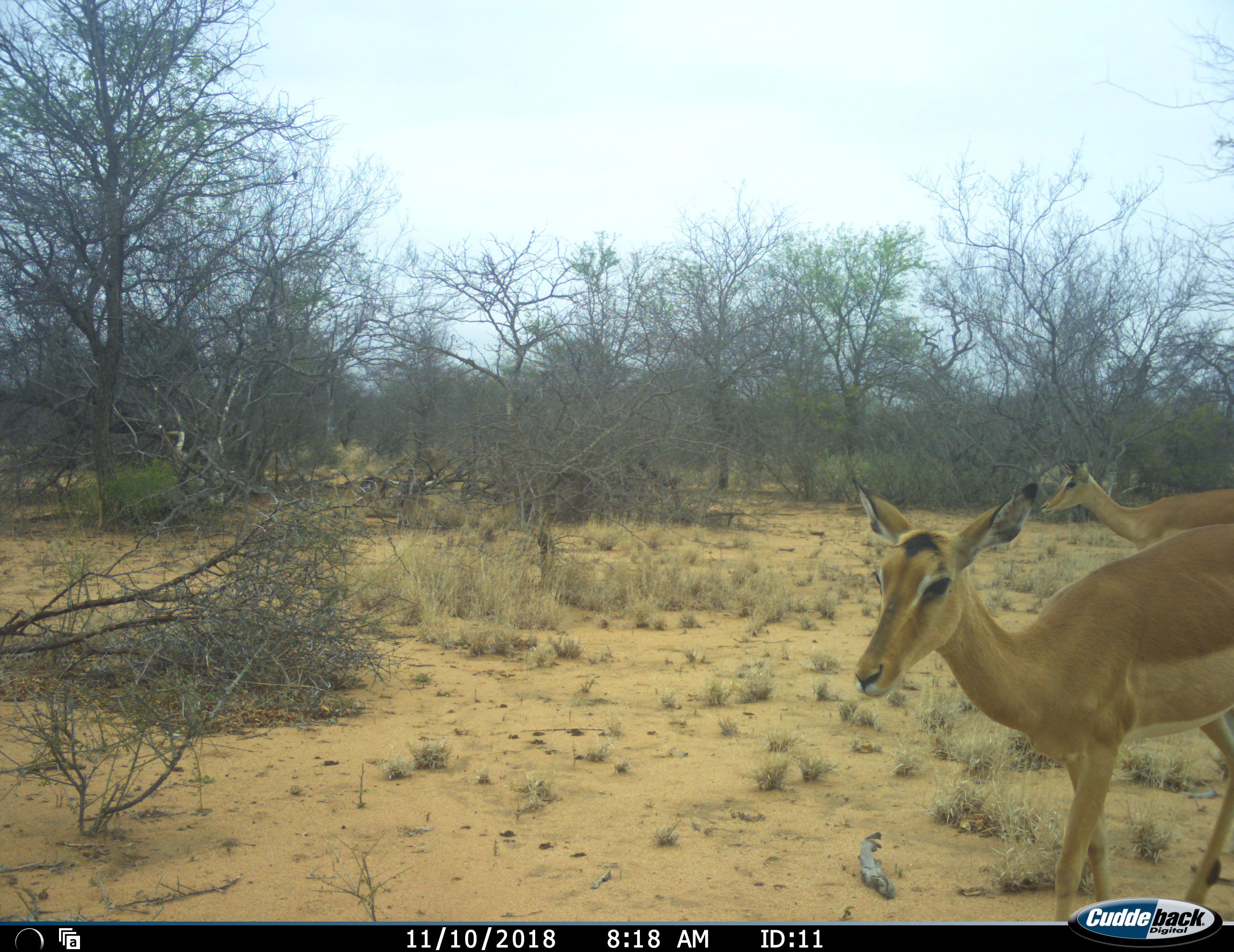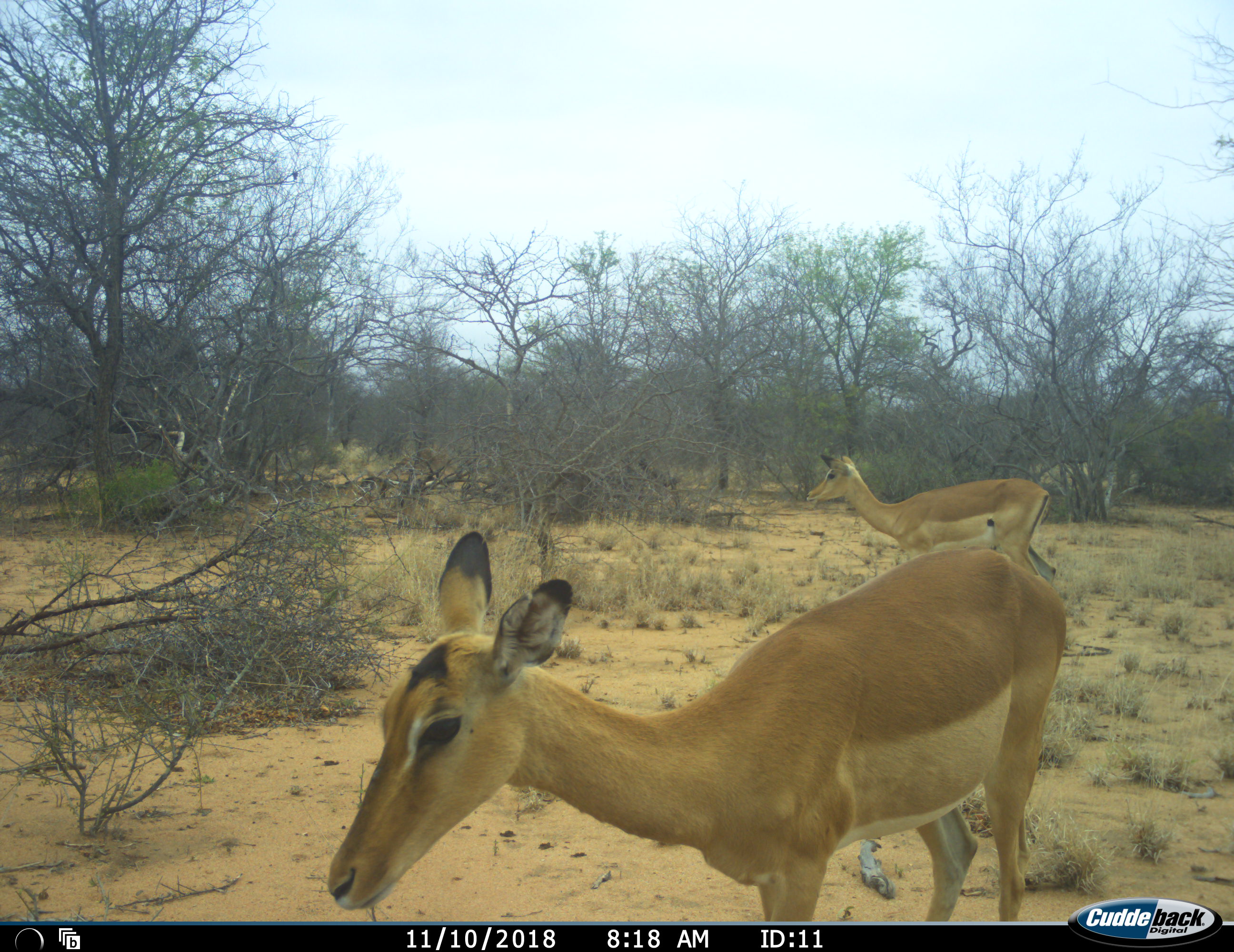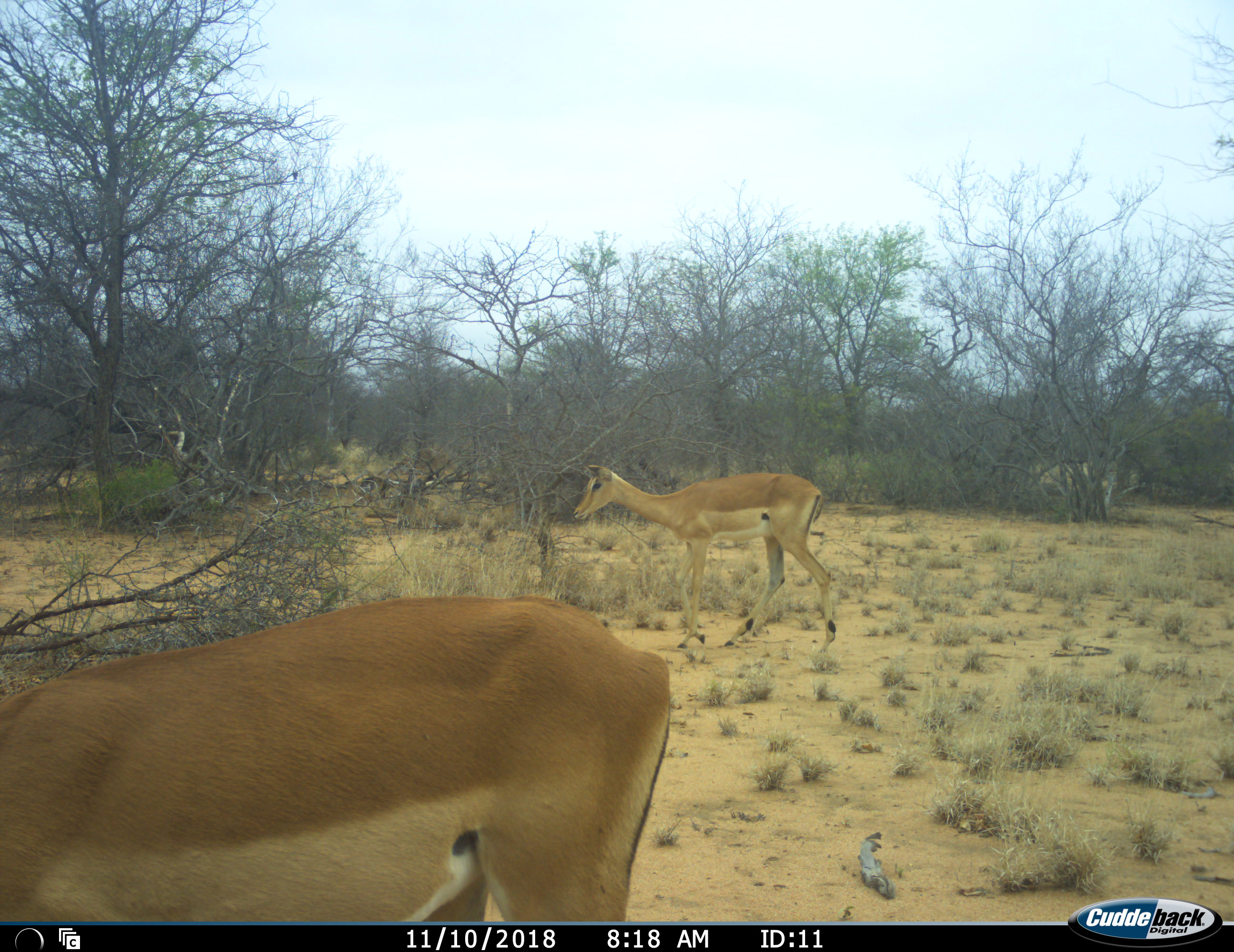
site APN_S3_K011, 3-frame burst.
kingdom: Animalia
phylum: Chordata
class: Mammalia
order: Artiodactyla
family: Bovidae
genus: Aepyceros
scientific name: Aepyceros melampus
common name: impala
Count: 2.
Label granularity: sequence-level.